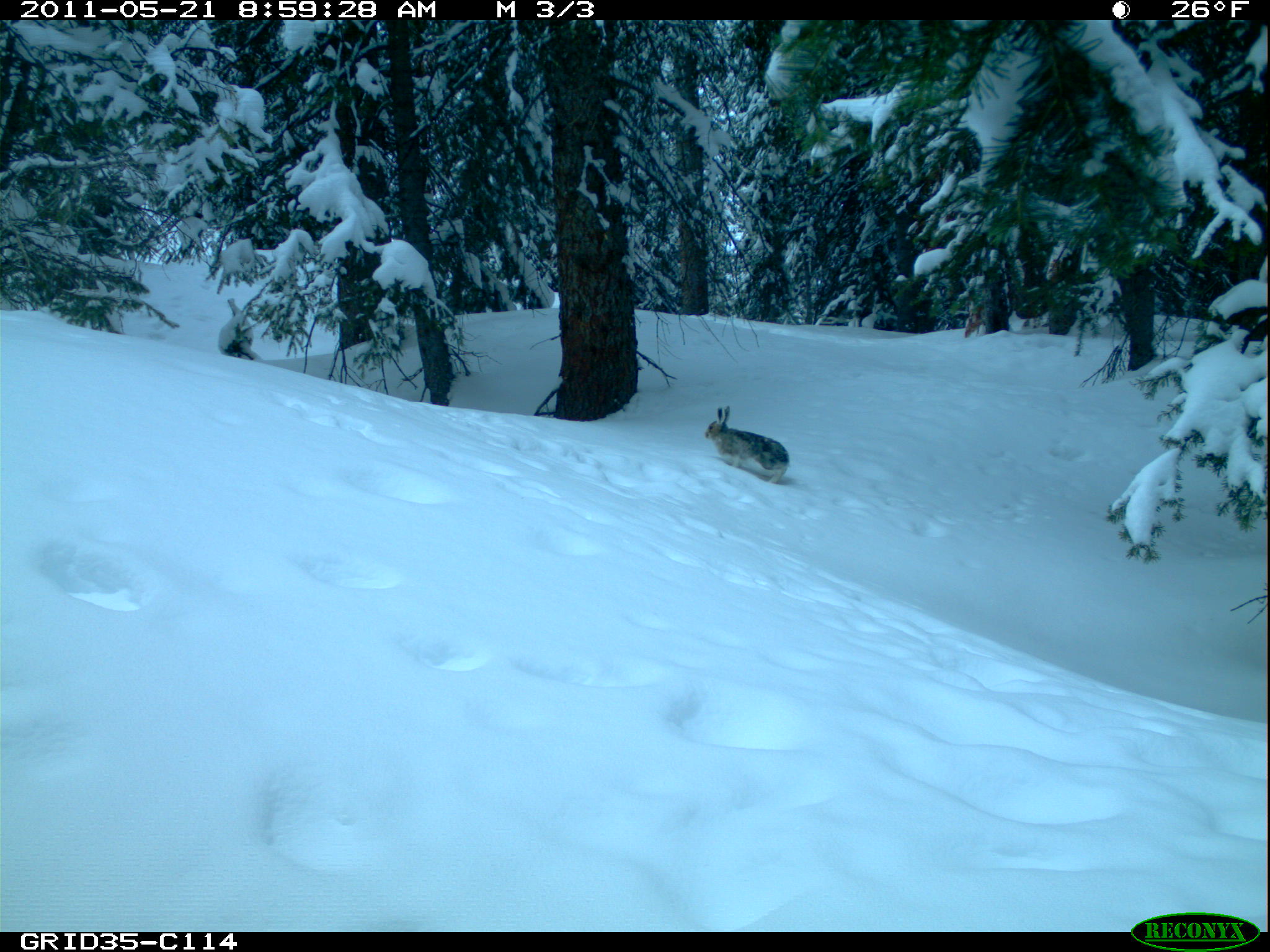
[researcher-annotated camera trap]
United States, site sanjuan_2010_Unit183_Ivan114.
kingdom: Animalia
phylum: Chordata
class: Mammalia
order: Lagomorpha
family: Leporidae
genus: Lepus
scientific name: Lepus americanus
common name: snowshoe hare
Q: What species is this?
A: Lepus americanus (snowshoe hare).